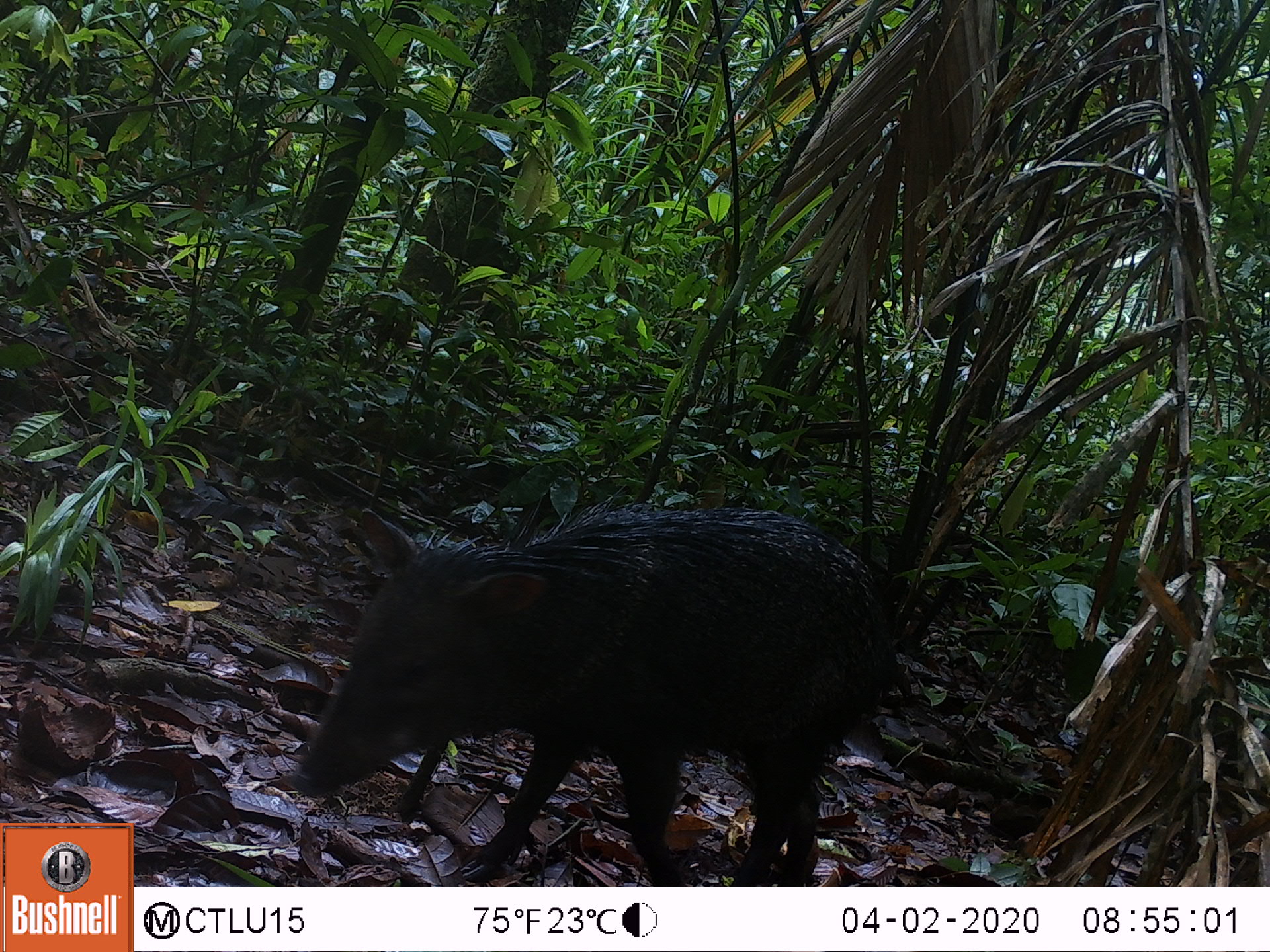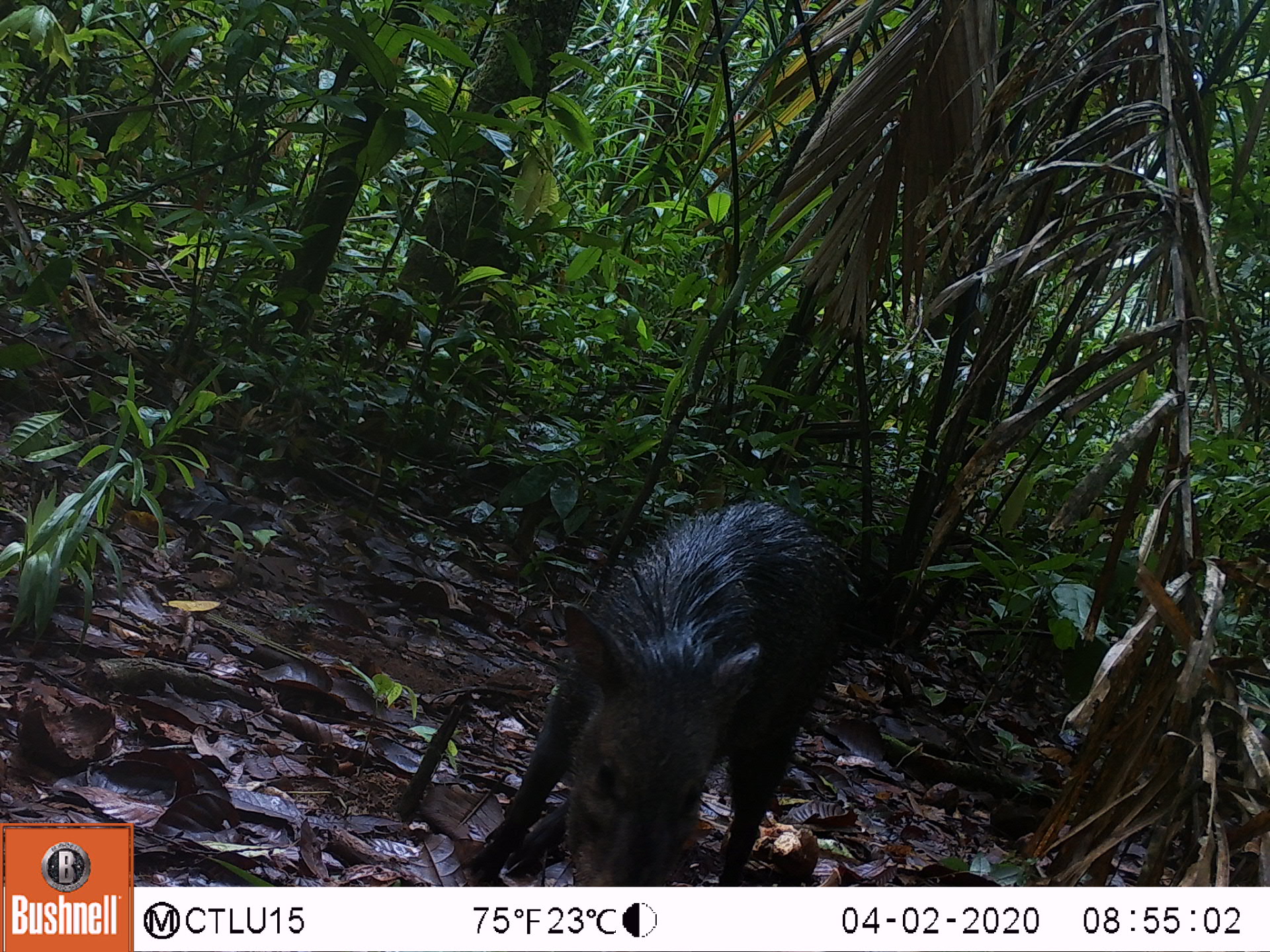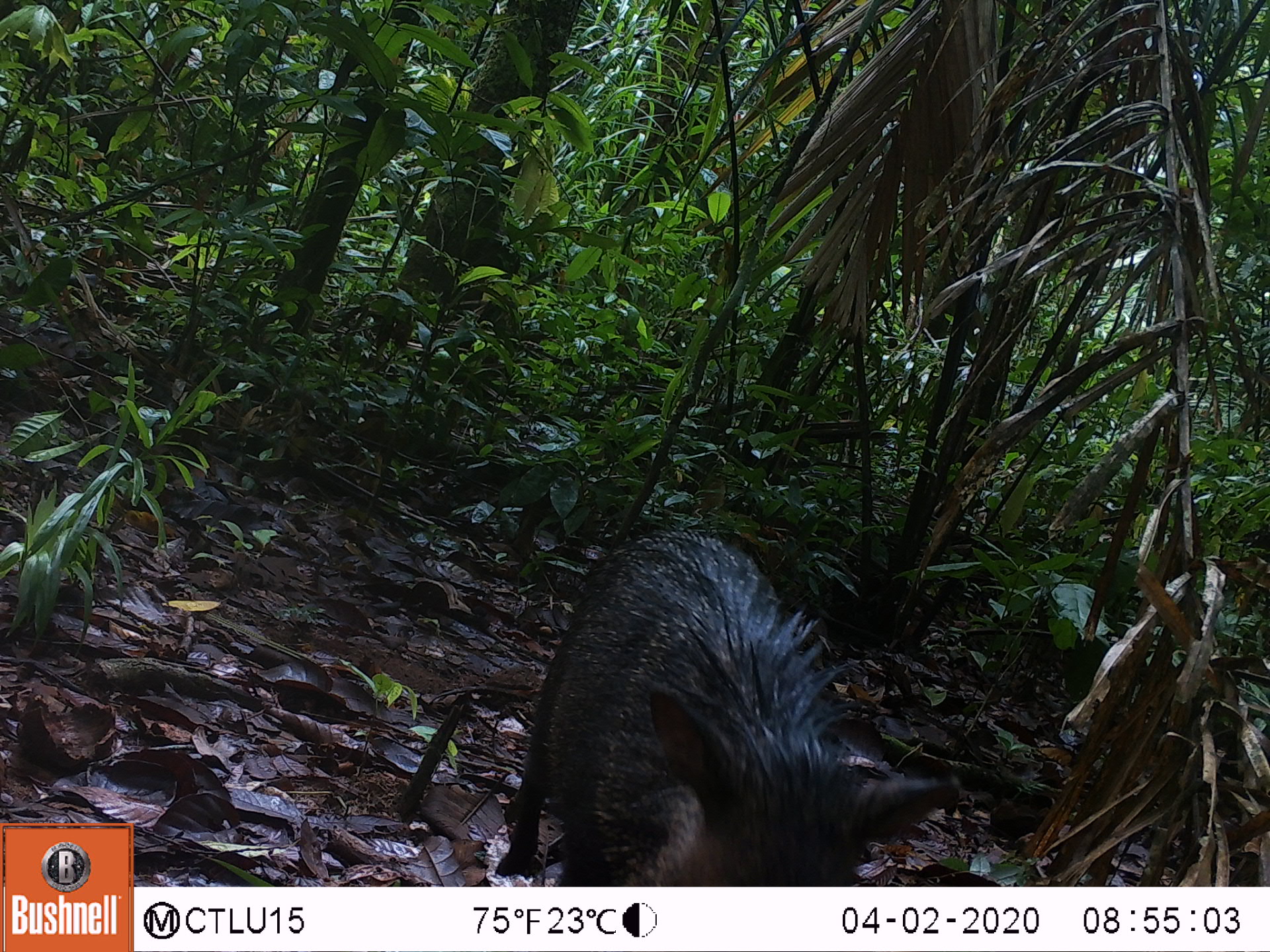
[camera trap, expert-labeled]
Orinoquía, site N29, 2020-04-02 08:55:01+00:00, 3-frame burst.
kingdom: Animalia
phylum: Chordata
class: Mammalia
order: Artiodactyla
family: Tayassuidae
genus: Pecari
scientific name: Pecari tajacu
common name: collared peccary